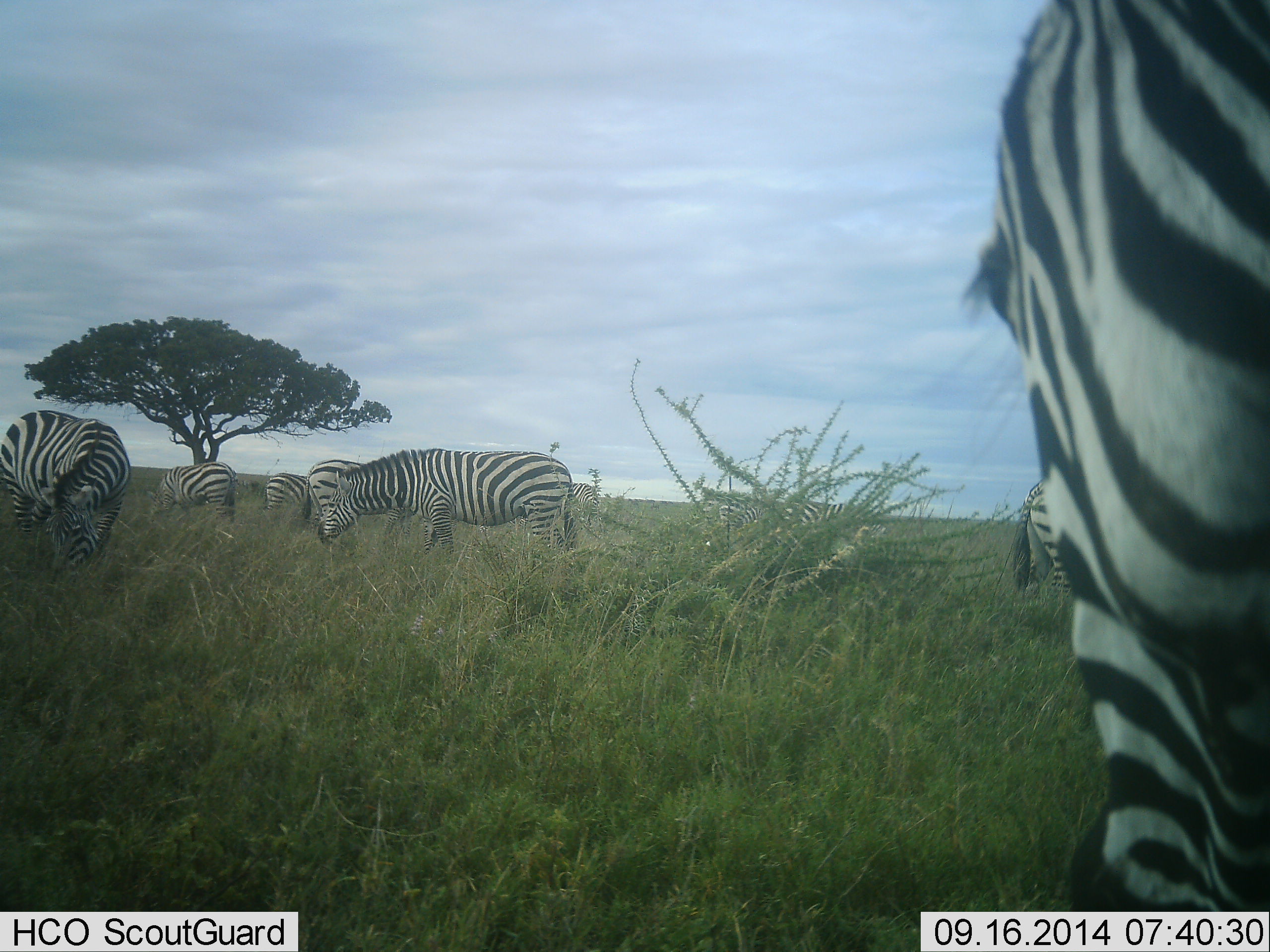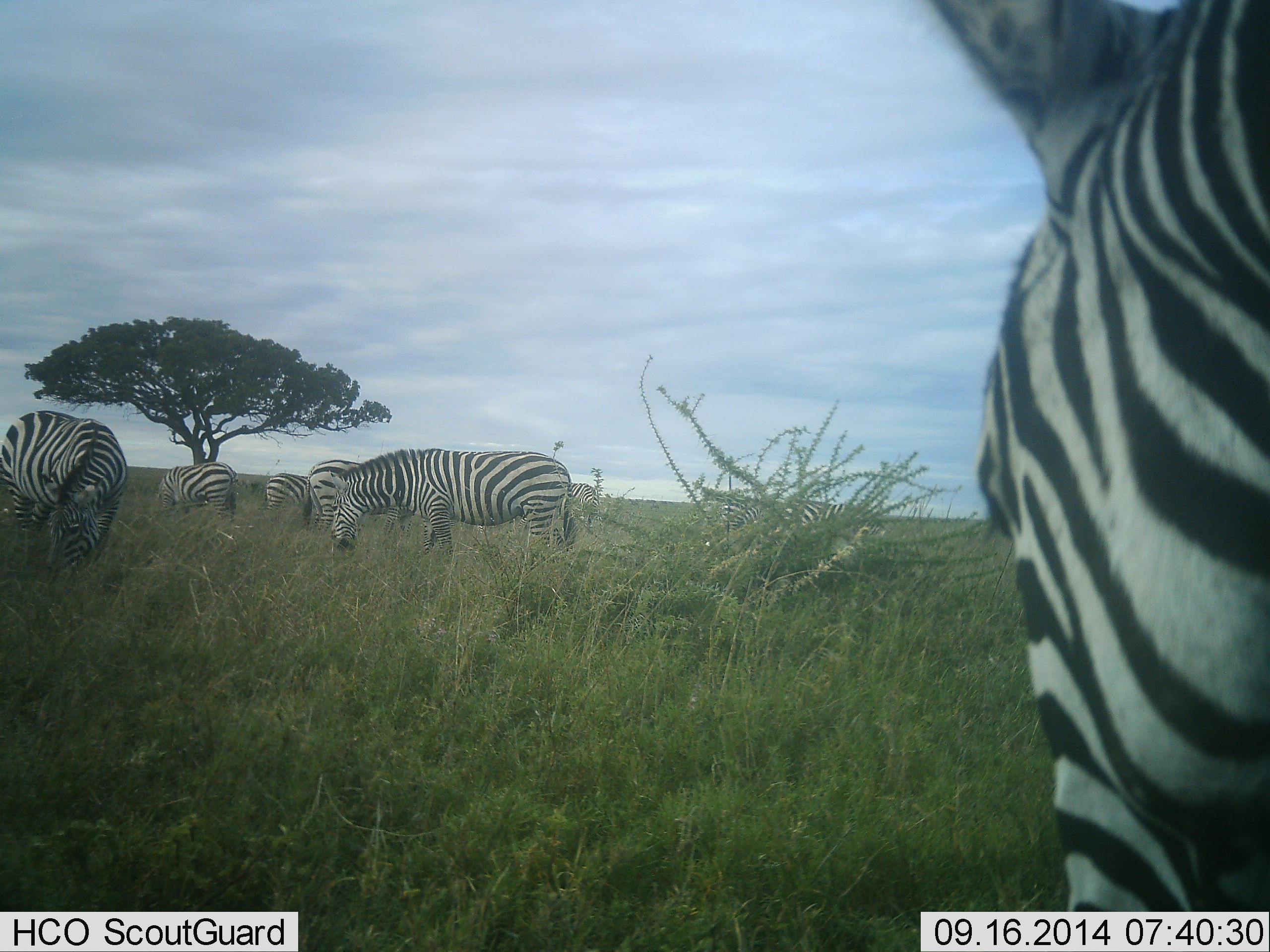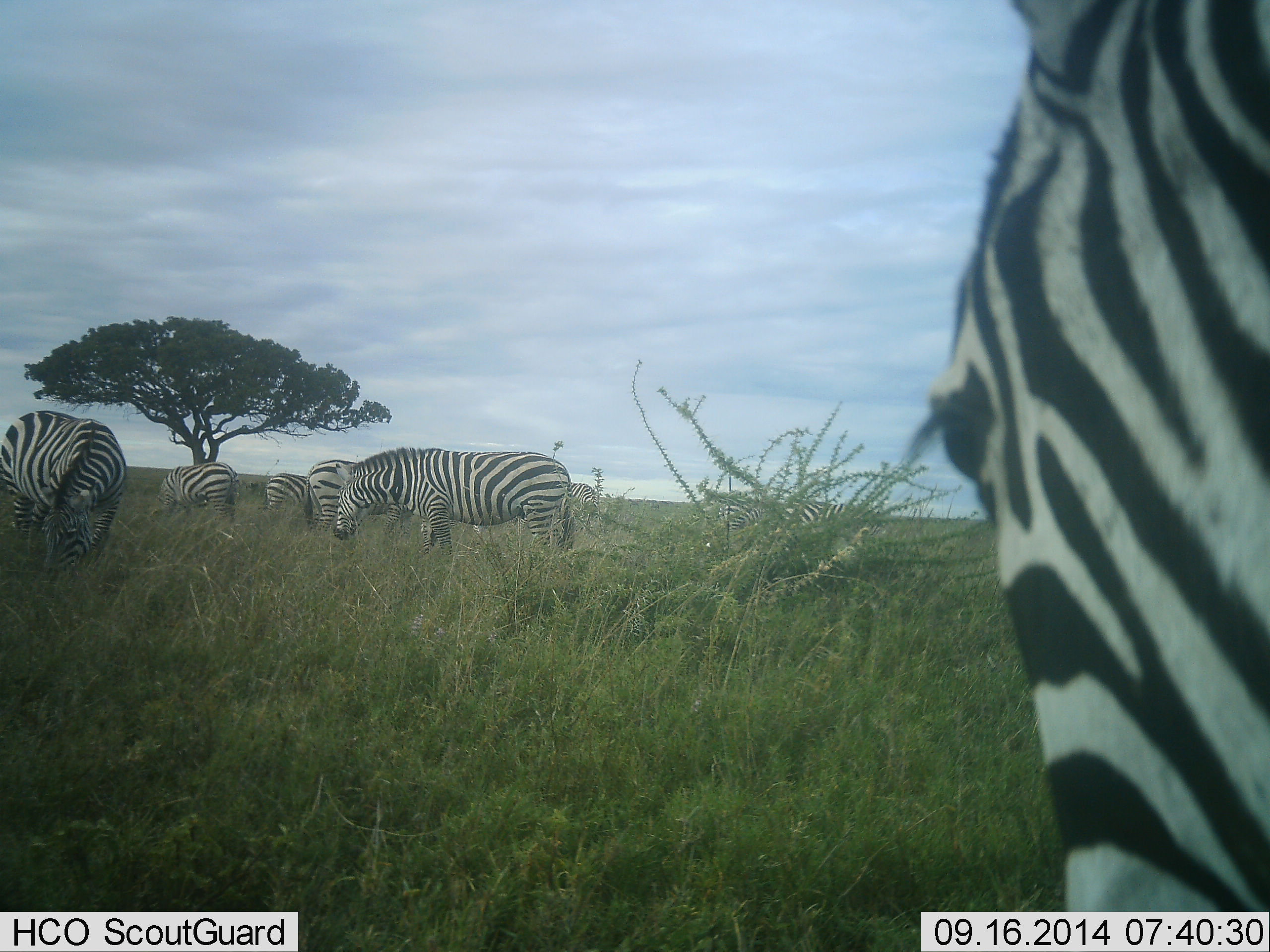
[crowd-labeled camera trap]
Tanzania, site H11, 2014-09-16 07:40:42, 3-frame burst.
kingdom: Animalia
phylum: Chordata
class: Mammalia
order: Perissodactyla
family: Equidae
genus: Equus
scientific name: Equus quagga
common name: plains zebra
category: zebra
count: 7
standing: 70%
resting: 10%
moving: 10%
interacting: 0%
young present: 0%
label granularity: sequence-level